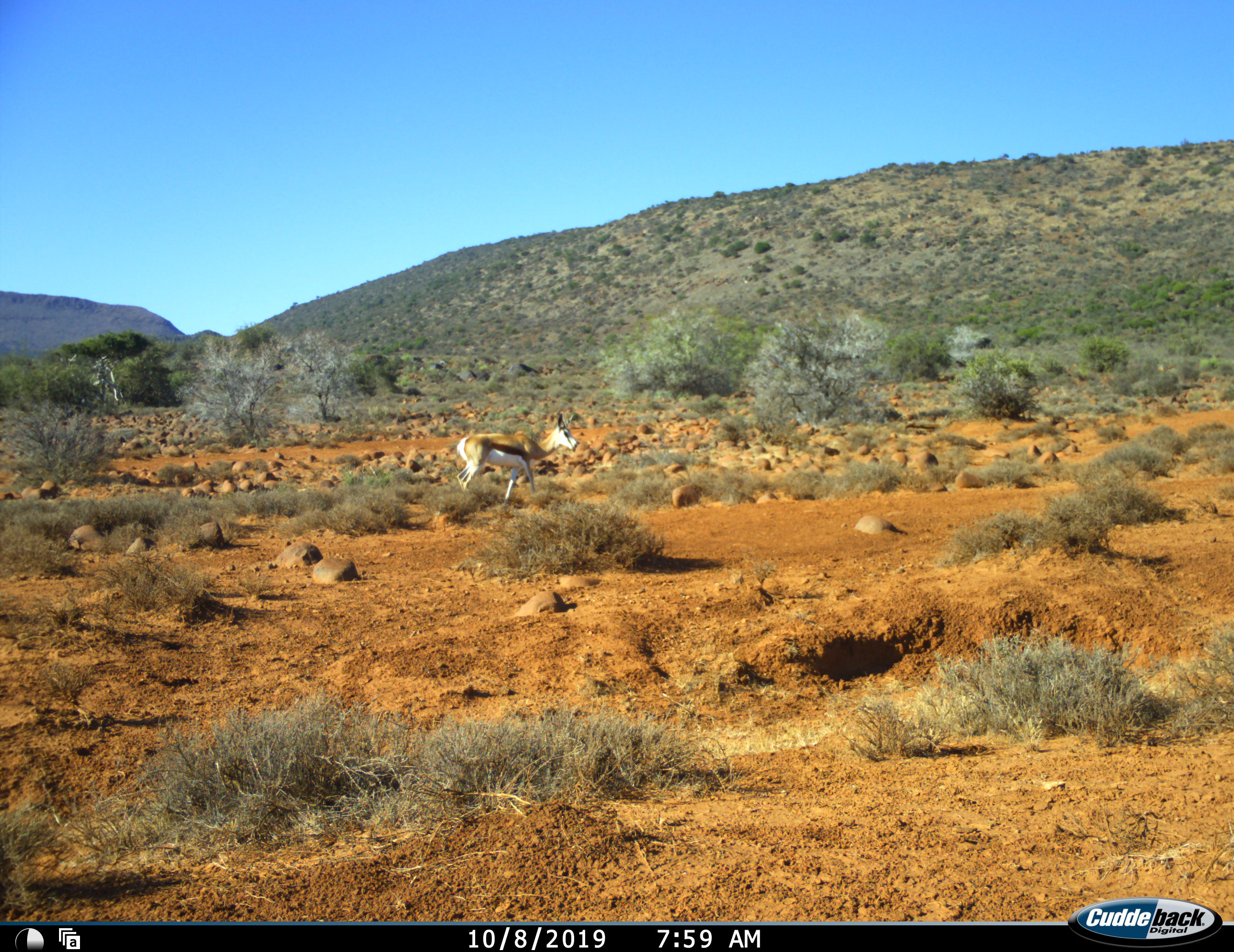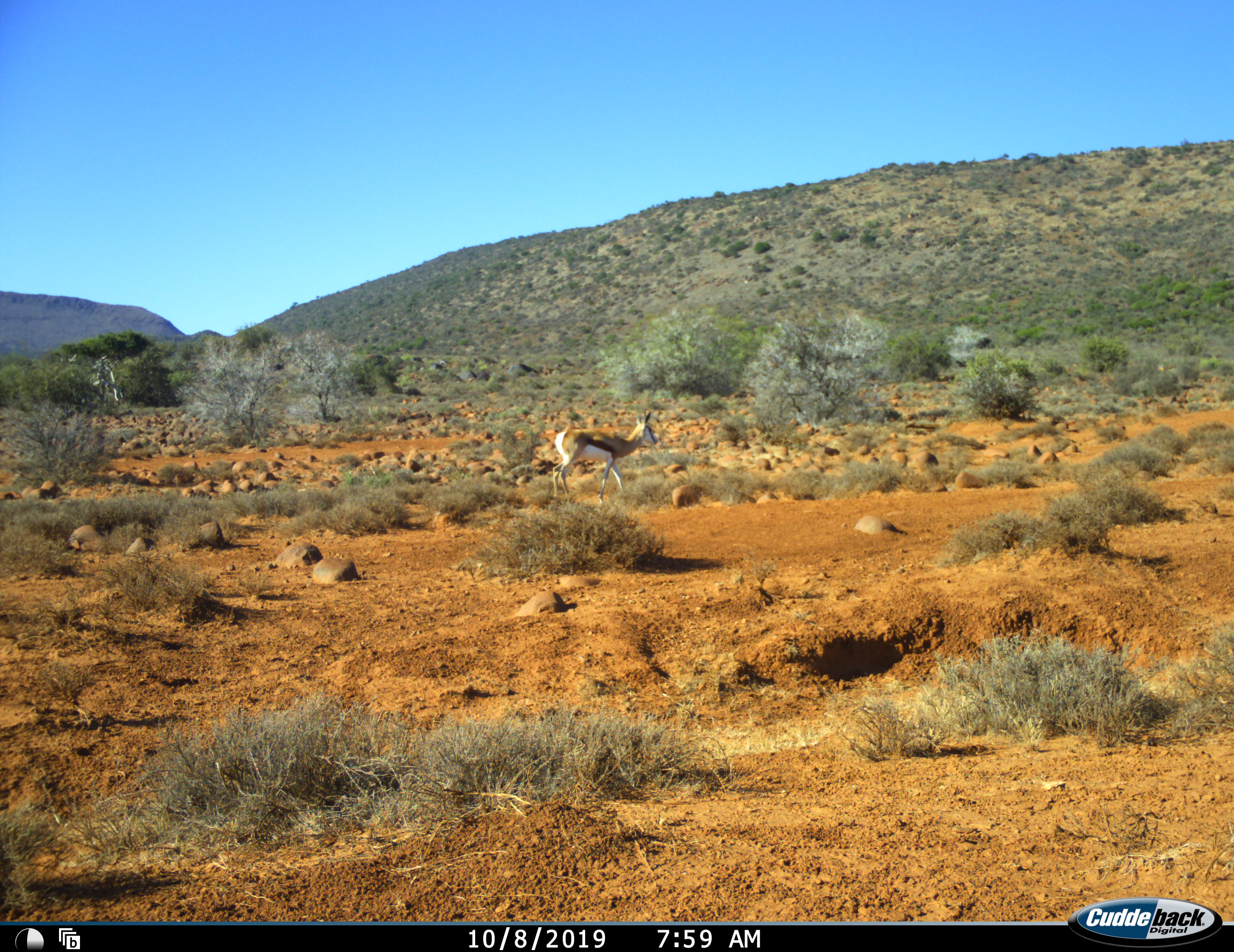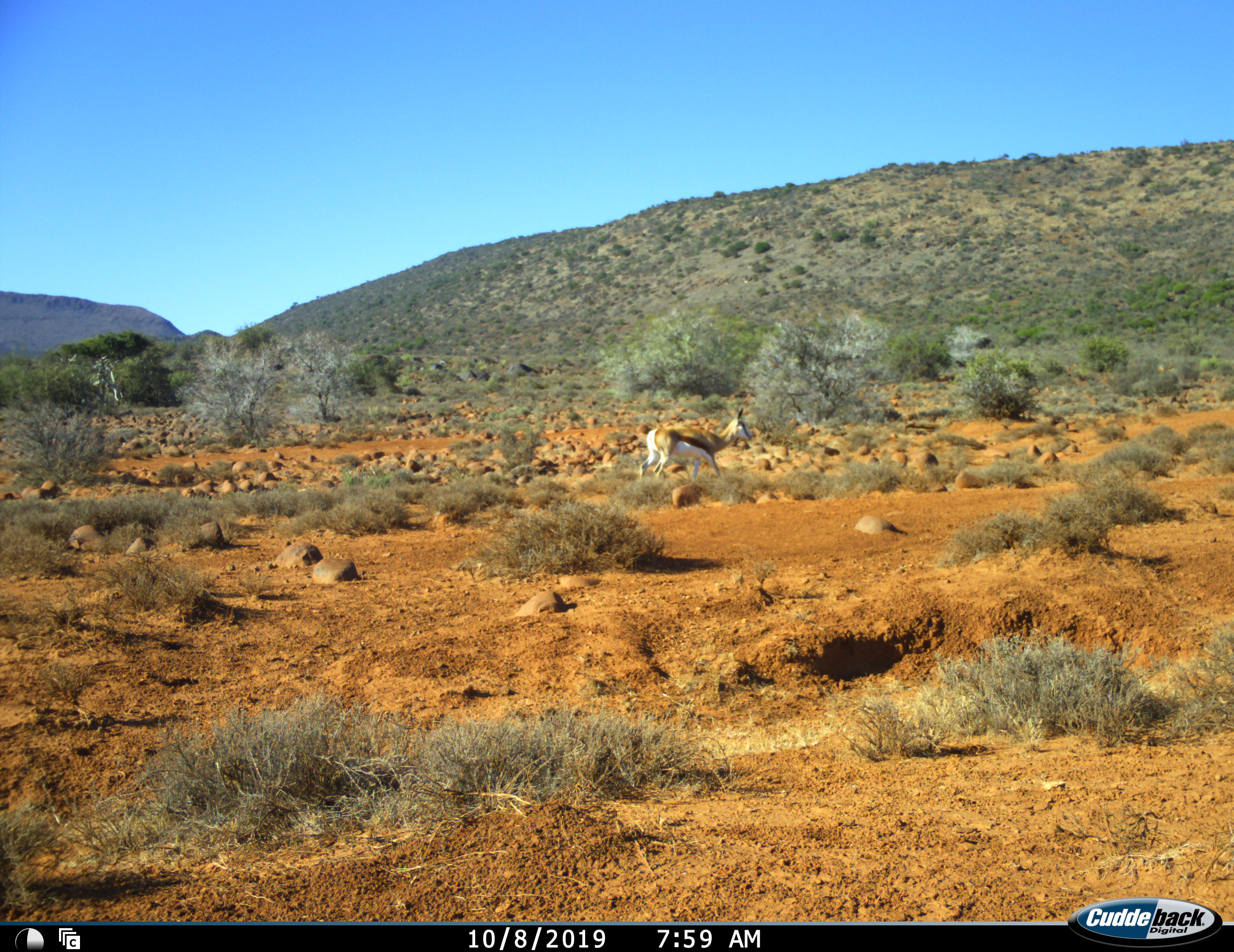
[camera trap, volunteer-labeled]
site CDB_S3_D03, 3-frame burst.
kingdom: Animalia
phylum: Chordata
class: Mammalia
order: Artiodactyla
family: Bovidae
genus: Antidorcas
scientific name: Antidorcas marsupialis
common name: springbok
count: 1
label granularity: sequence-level